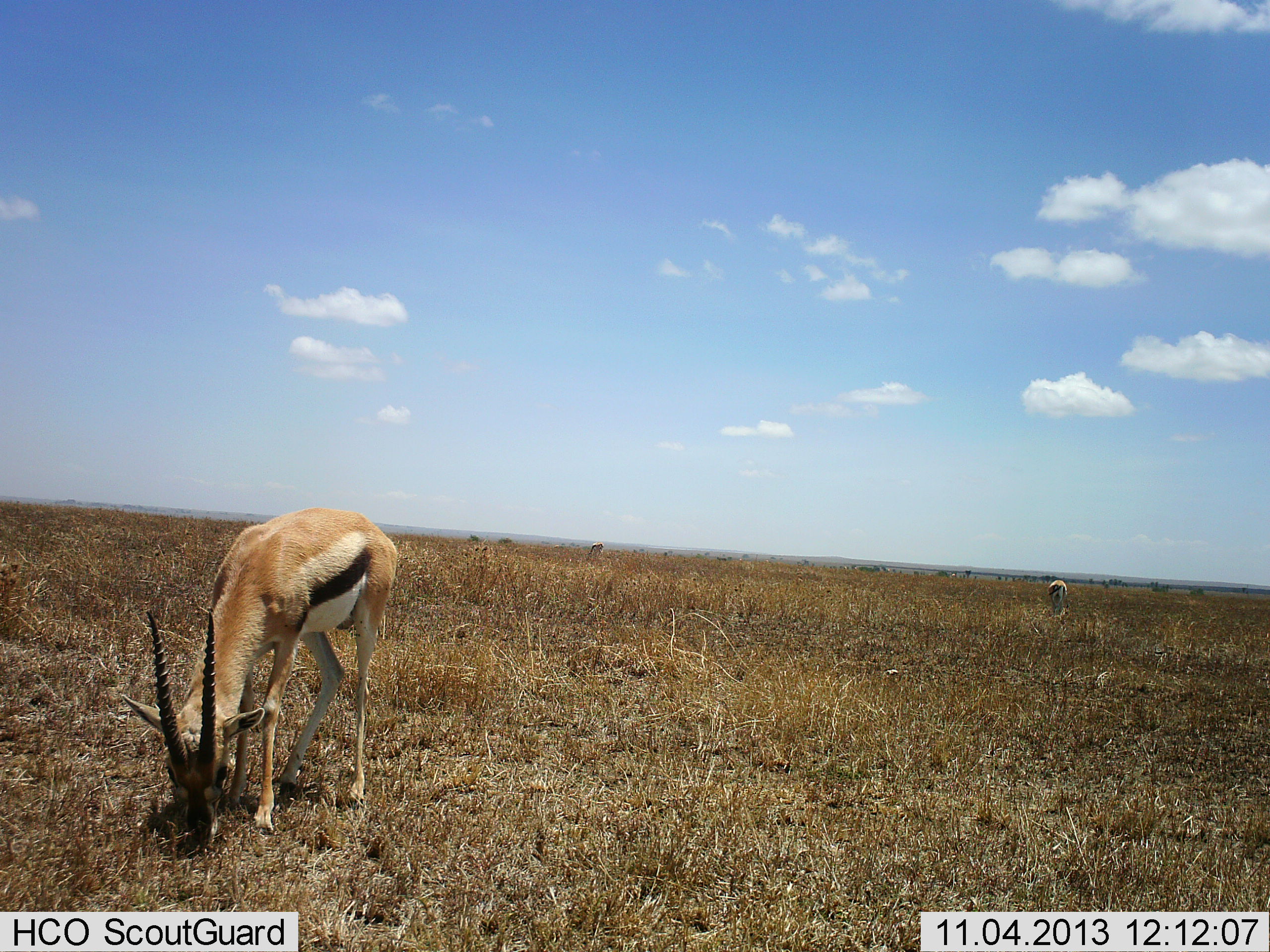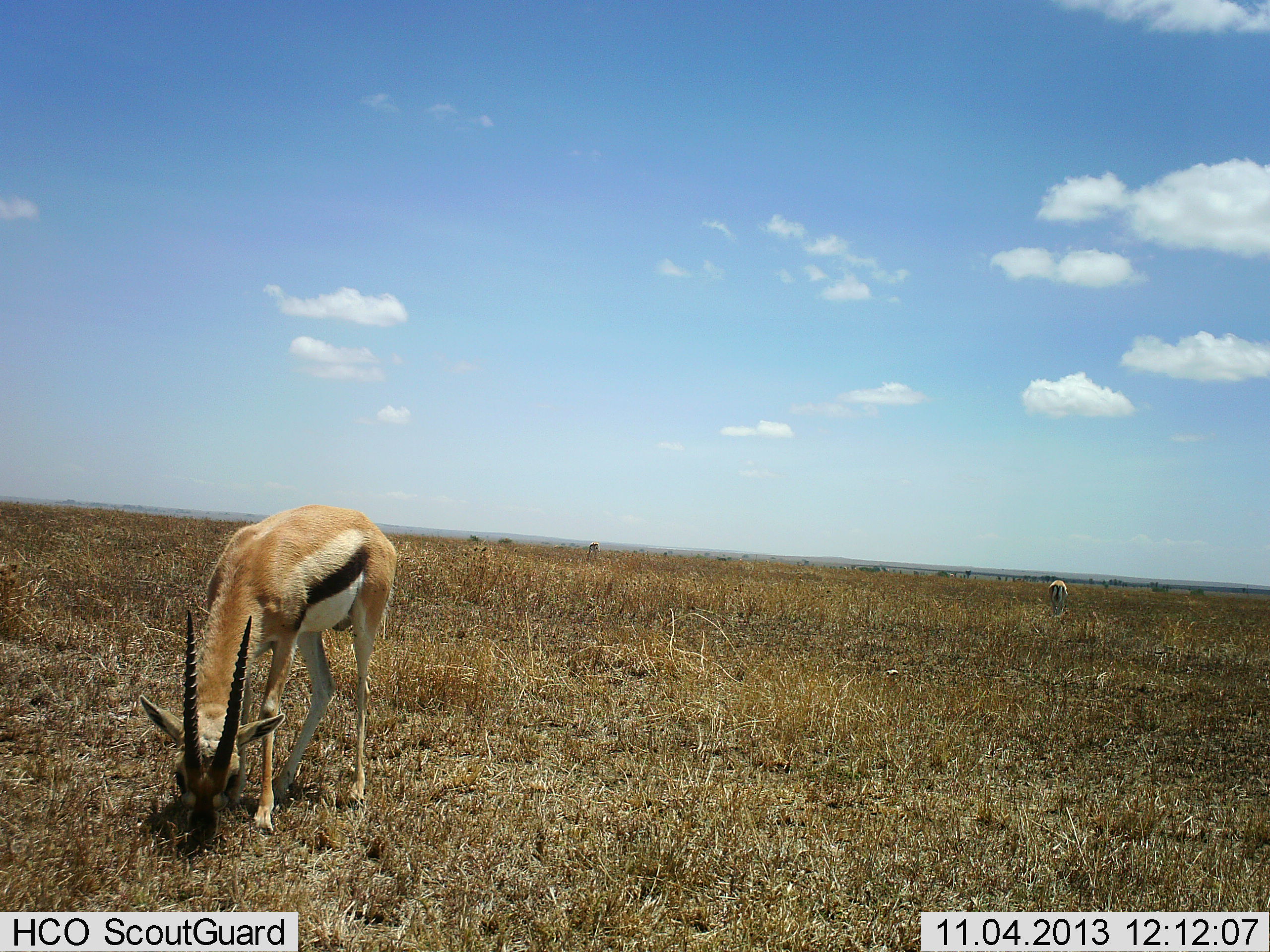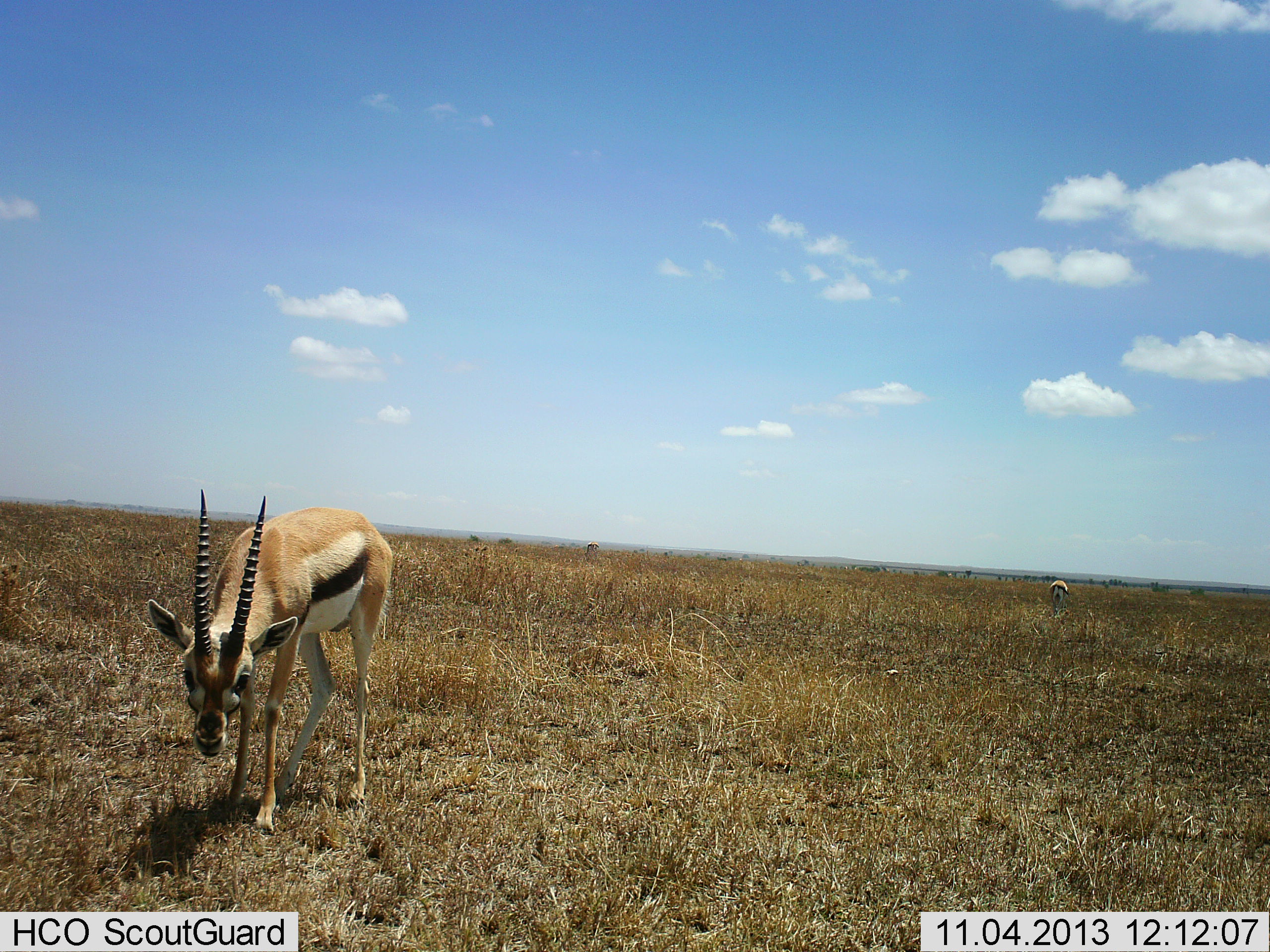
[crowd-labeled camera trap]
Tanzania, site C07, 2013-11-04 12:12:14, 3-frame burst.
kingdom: Animalia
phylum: Chordata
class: Mammalia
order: Artiodactyla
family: Bovidae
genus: Eudorcas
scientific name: Eudorcas thomsonii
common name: thomson's gazelle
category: gazellethomsons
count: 3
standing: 30%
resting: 0%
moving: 0%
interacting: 0%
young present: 0%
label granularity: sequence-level